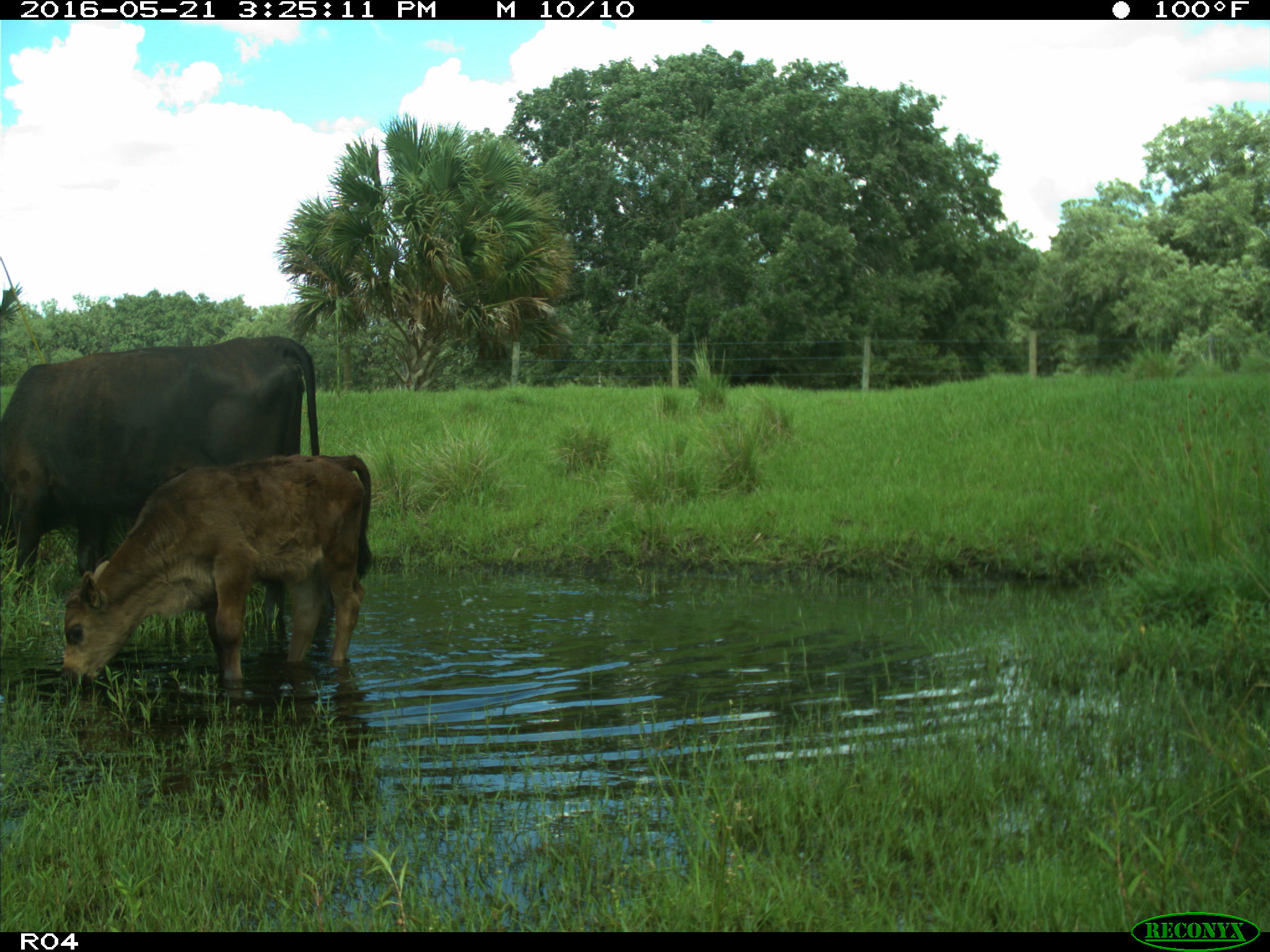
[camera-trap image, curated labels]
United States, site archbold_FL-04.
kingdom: Animalia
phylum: Chordata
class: Mammalia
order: Artiodactyla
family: Bovidae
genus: Bos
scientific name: Bos taurus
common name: domestic cow